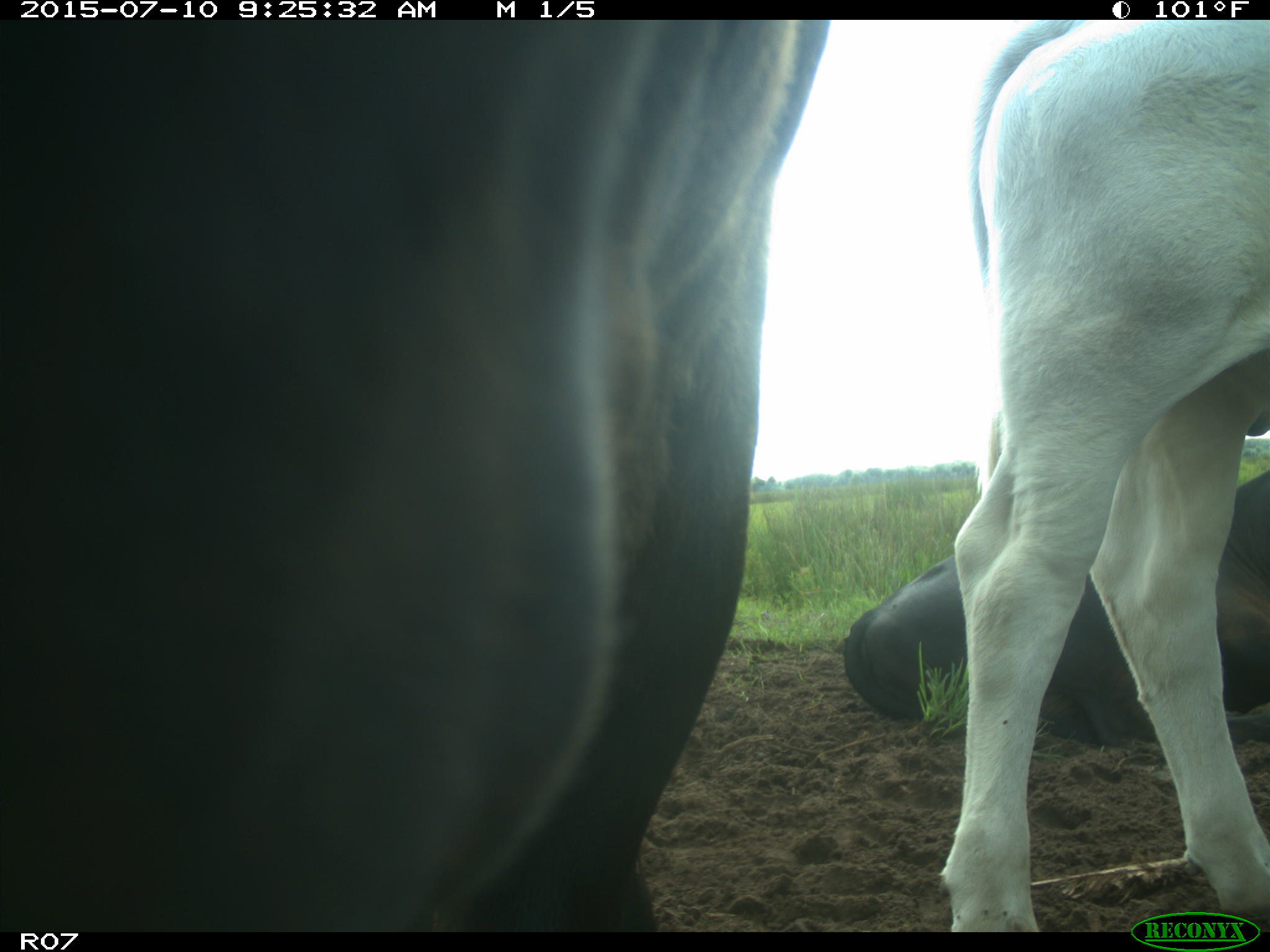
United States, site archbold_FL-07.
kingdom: Animalia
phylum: Chordata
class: Mammalia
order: Artiodactyla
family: Bovidae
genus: Bos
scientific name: Bos taurus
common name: domestic cow